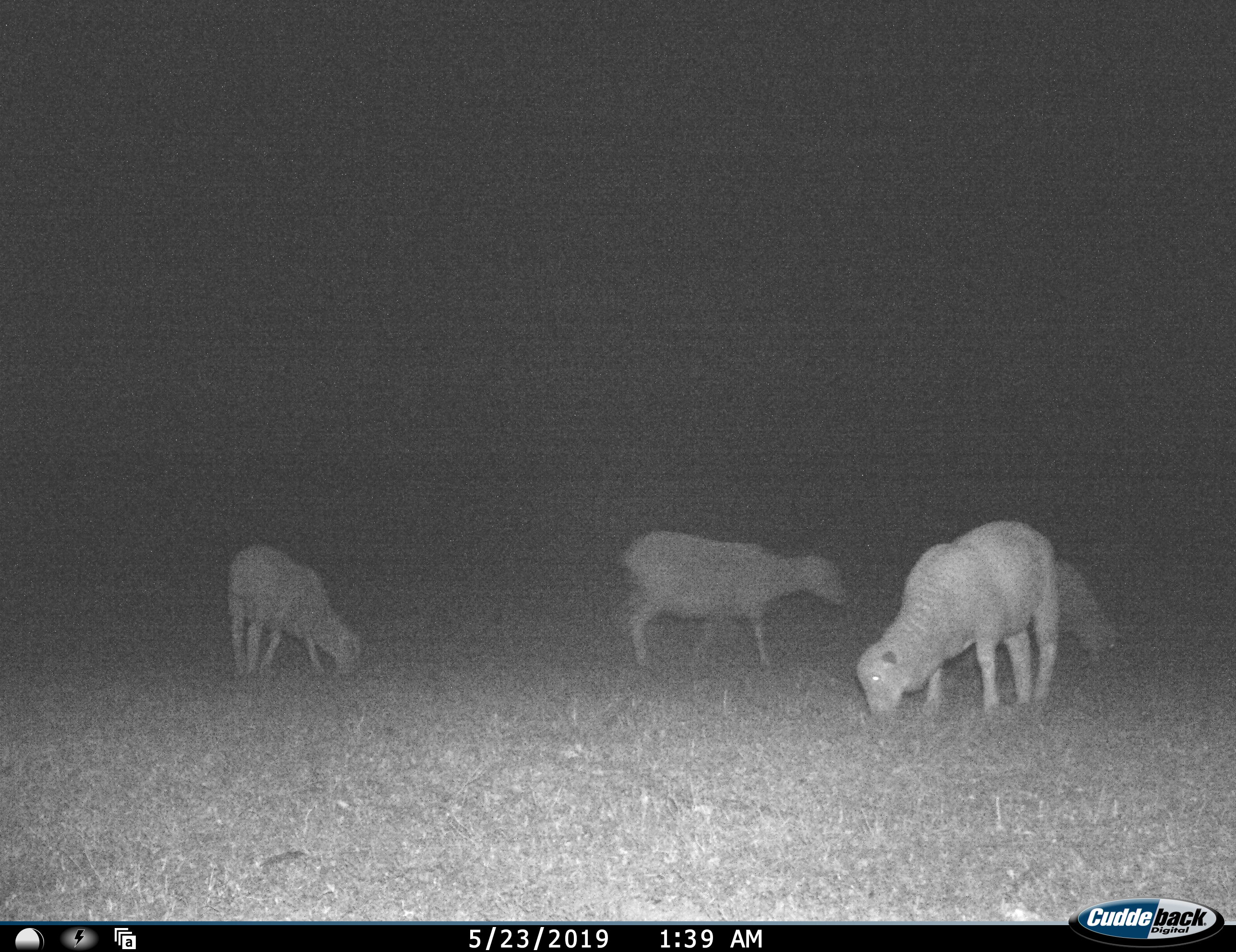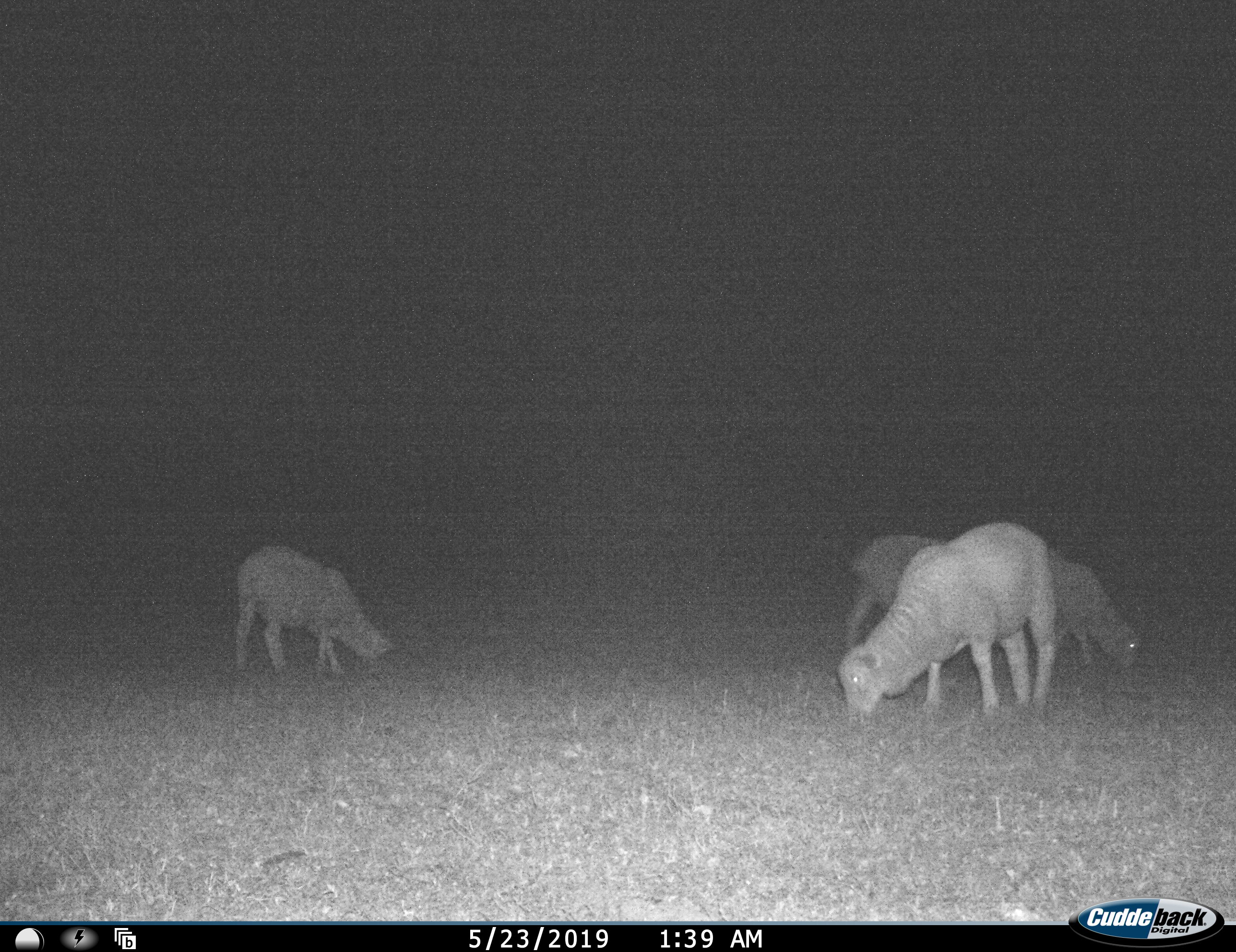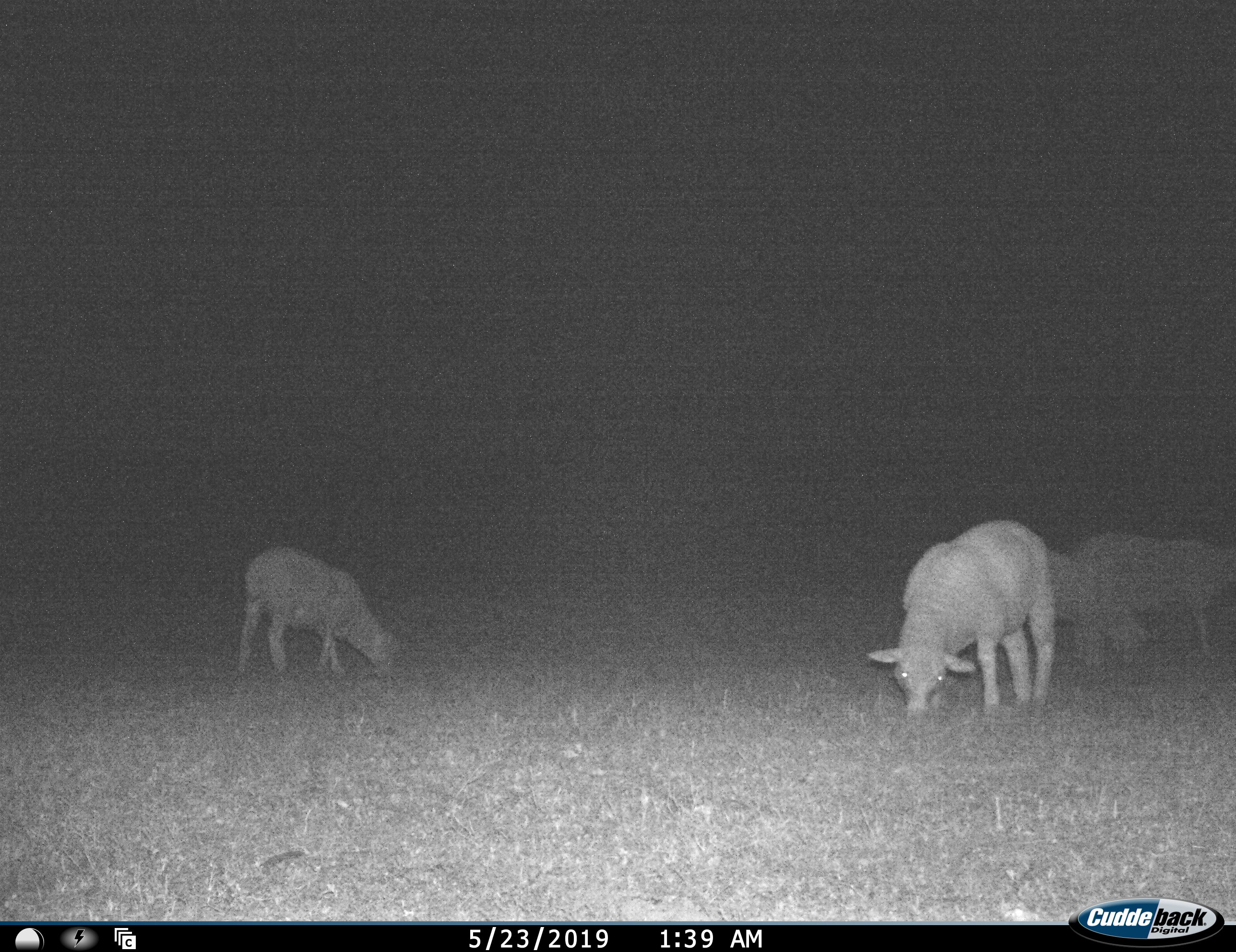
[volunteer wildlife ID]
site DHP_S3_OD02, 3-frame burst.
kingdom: Animalia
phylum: Chordata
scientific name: Vertebrata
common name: domestic animal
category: domesticanimal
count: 4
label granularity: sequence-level